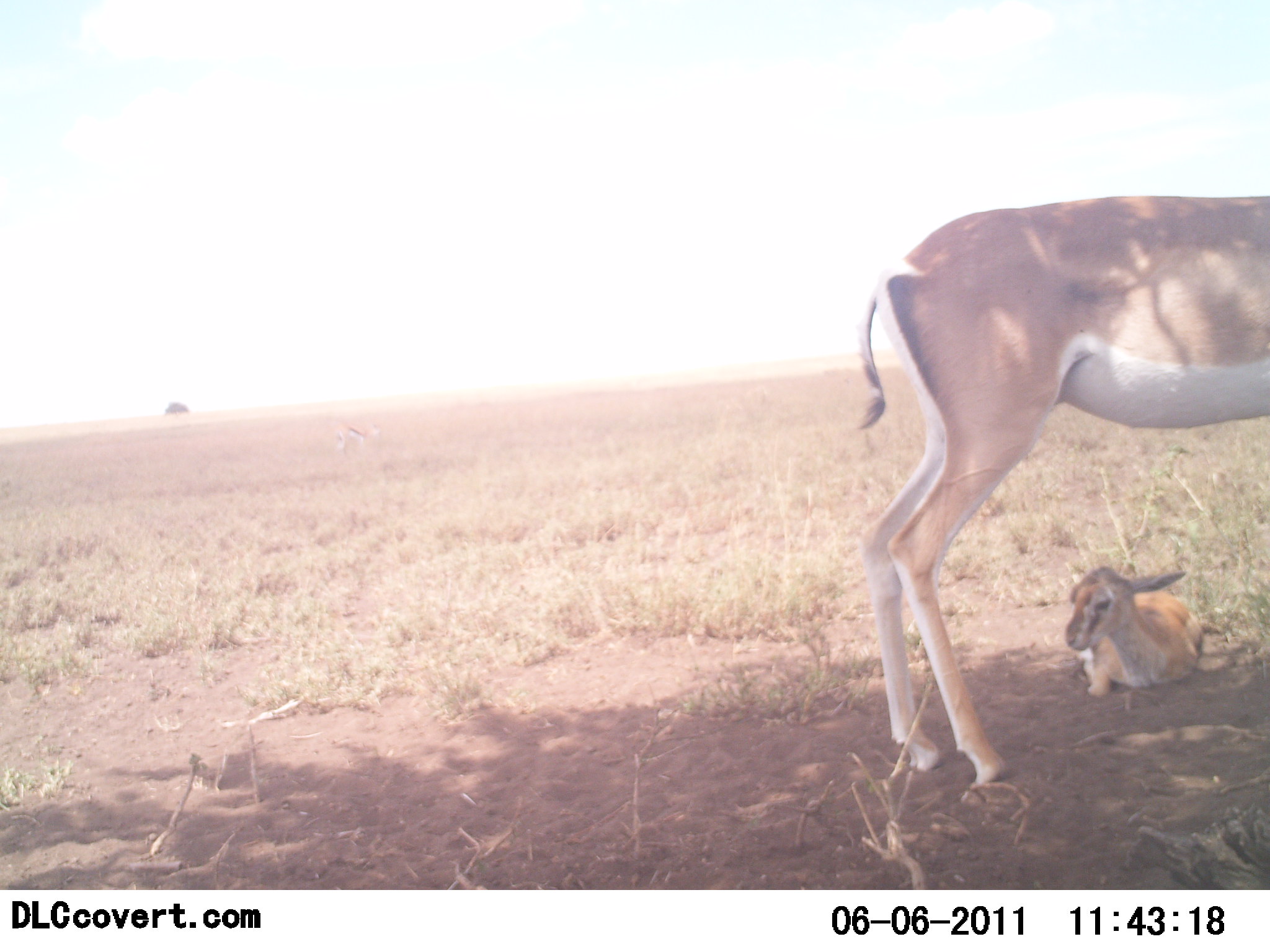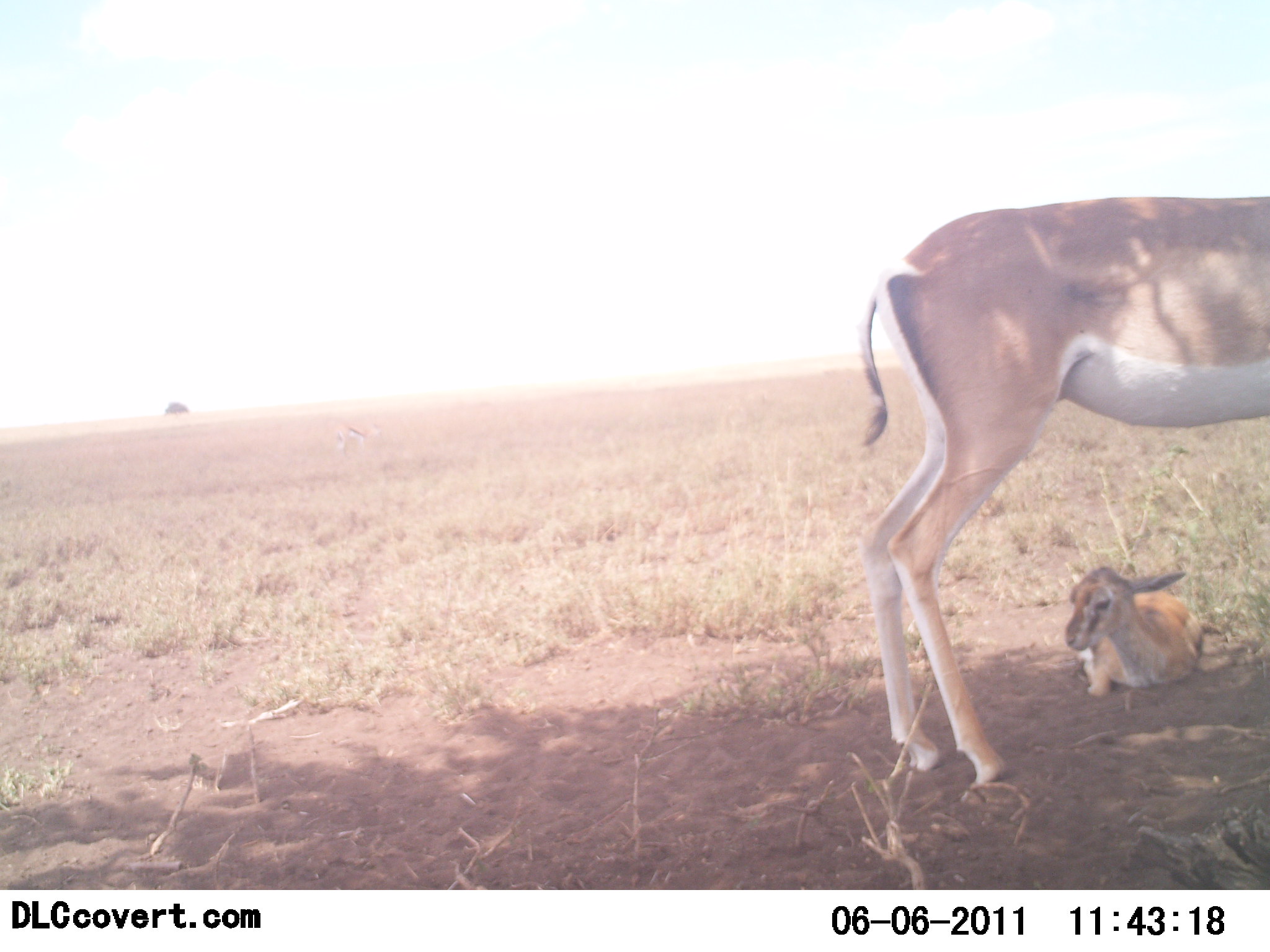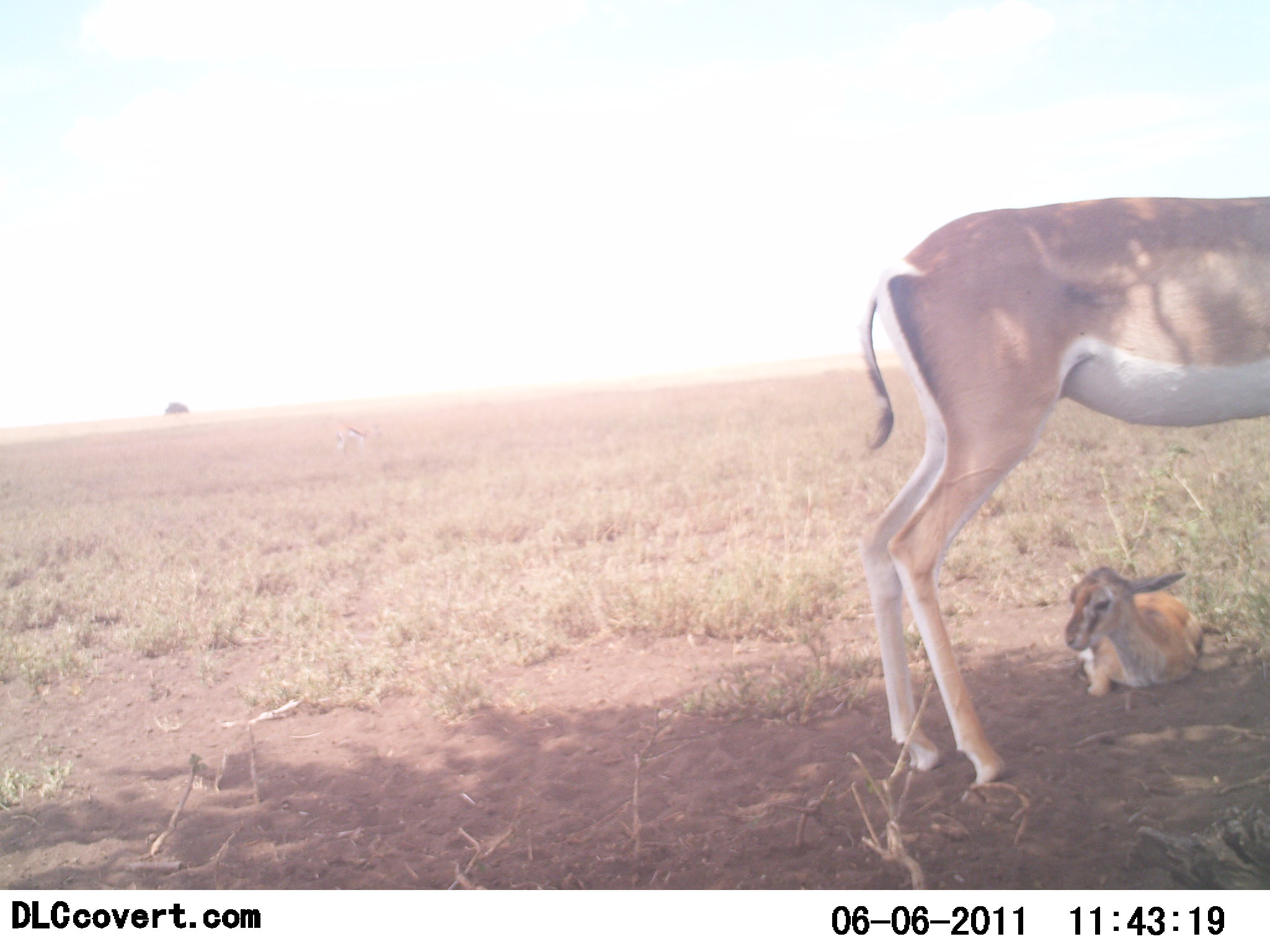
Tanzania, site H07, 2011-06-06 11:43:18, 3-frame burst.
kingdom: Animalia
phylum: Chordata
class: Mammalia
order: Artiodactyla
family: Bovidae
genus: Nanger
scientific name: Nanger granti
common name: grant's gazelle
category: gazellegrants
Gazellegrants (grant's gazelle) (Nanger granti), count 2. Behavior (volunteer vote fractions): standing 100%, resting 90%, moving 0%, interacting 0%. Young present (vote fraction): 100%. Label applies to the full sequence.